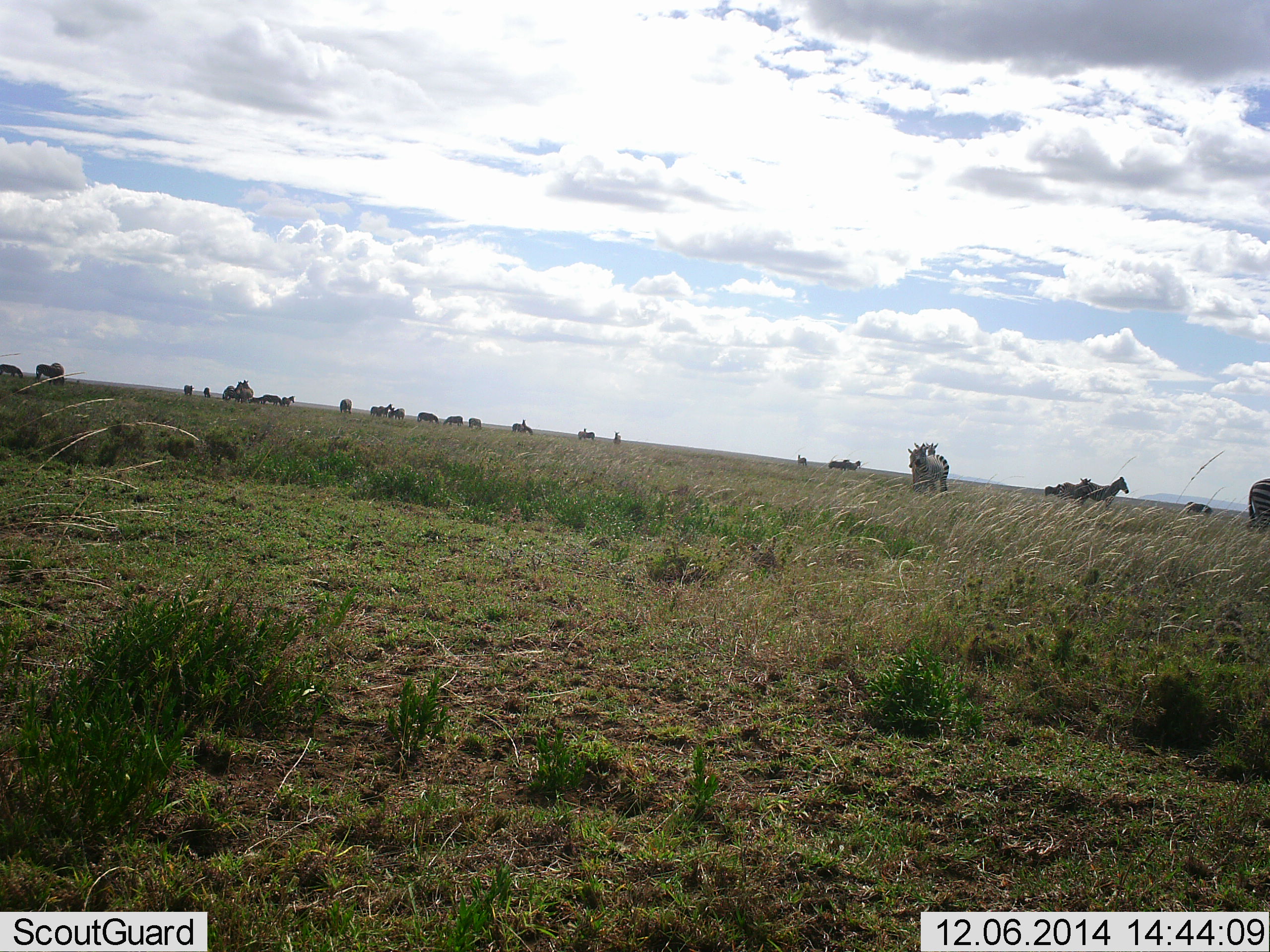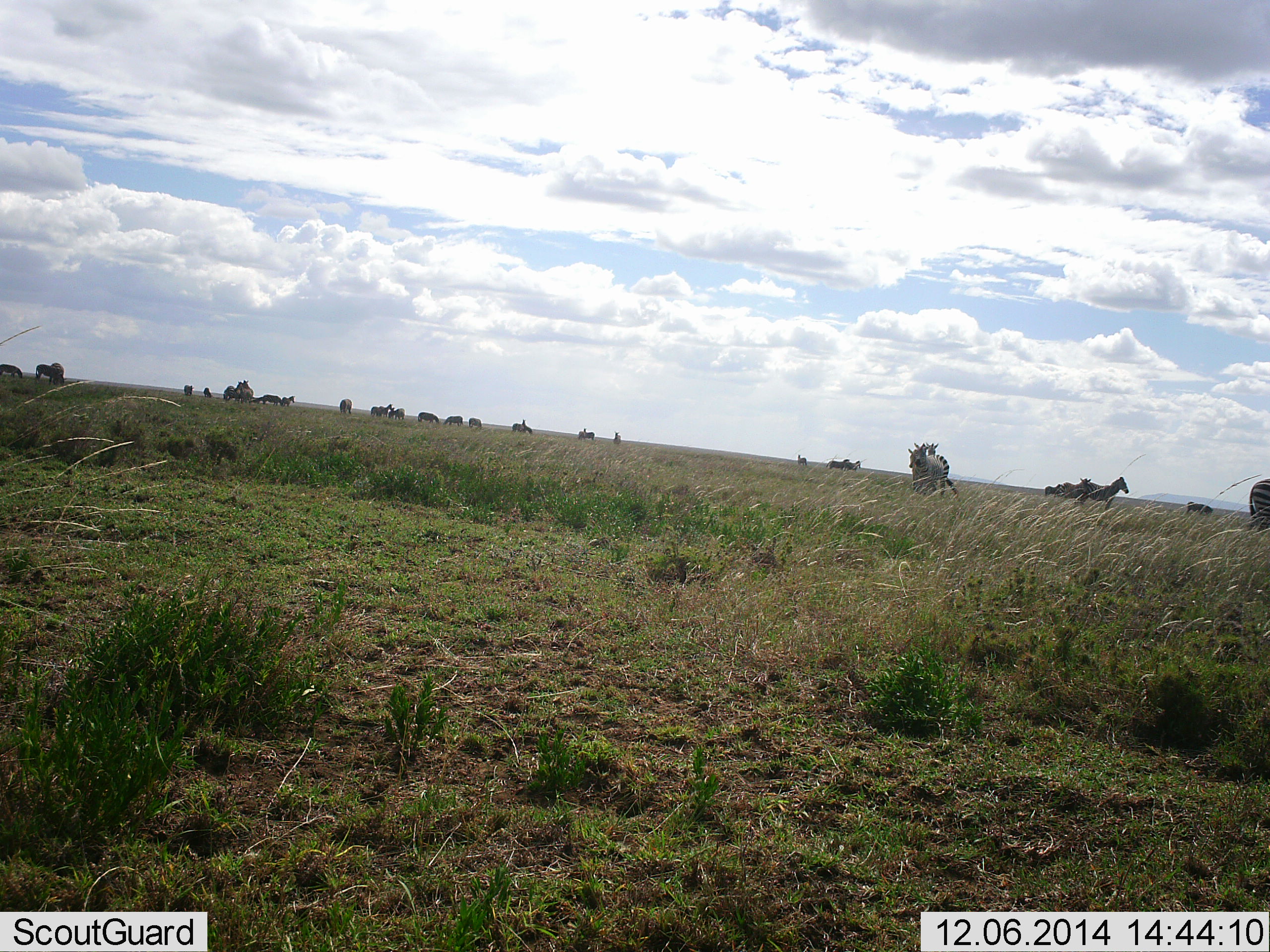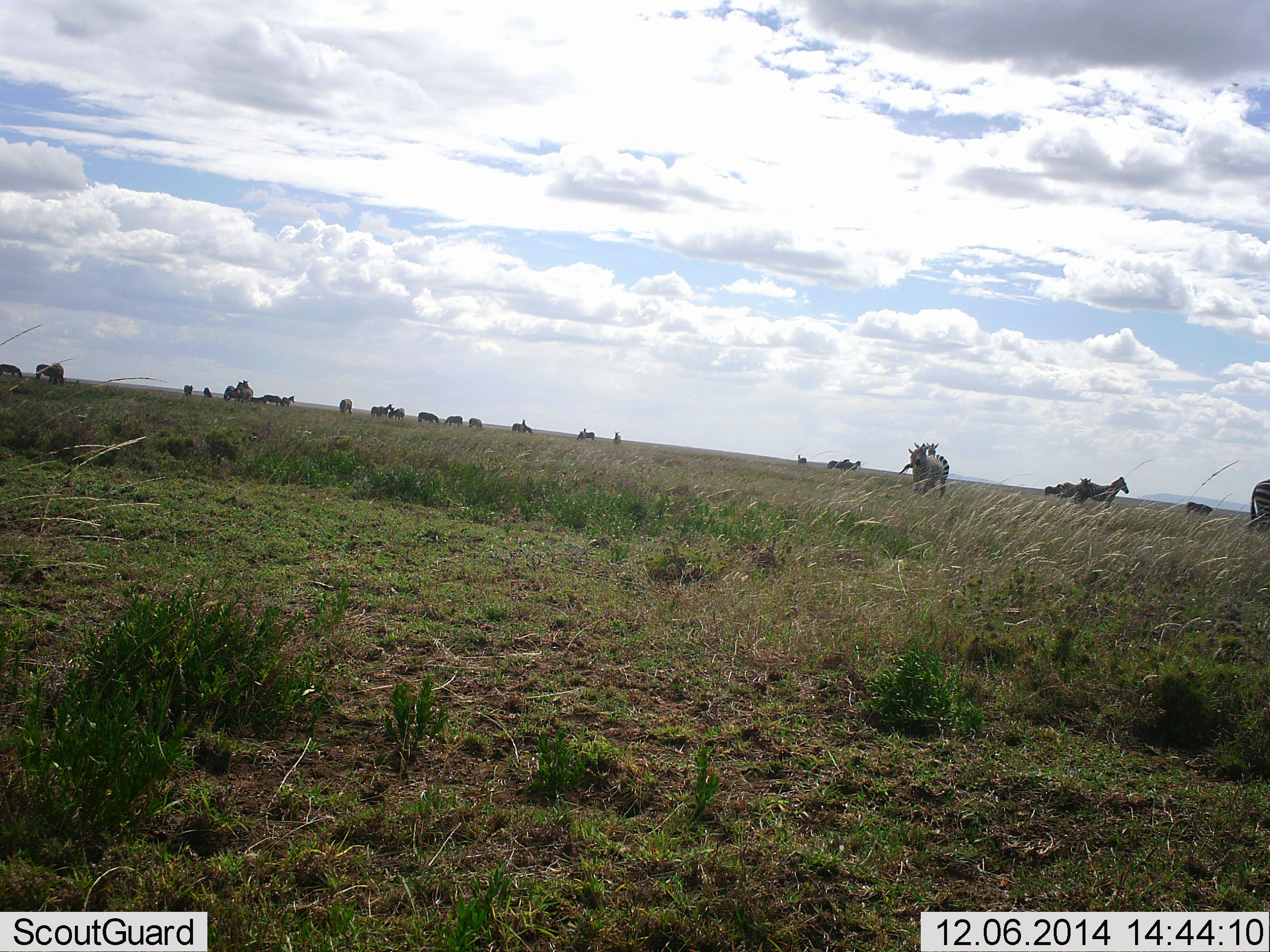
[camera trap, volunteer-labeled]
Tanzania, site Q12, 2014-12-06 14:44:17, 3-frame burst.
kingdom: Animalia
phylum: Chordata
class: Mammalia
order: Perissodactyla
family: Equidae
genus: Equus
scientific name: Equus quagga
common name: plains zebra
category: zebra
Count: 11-50.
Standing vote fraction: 92%.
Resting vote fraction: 0%.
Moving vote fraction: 17%.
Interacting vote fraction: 0%.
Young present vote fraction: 0%.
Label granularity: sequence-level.